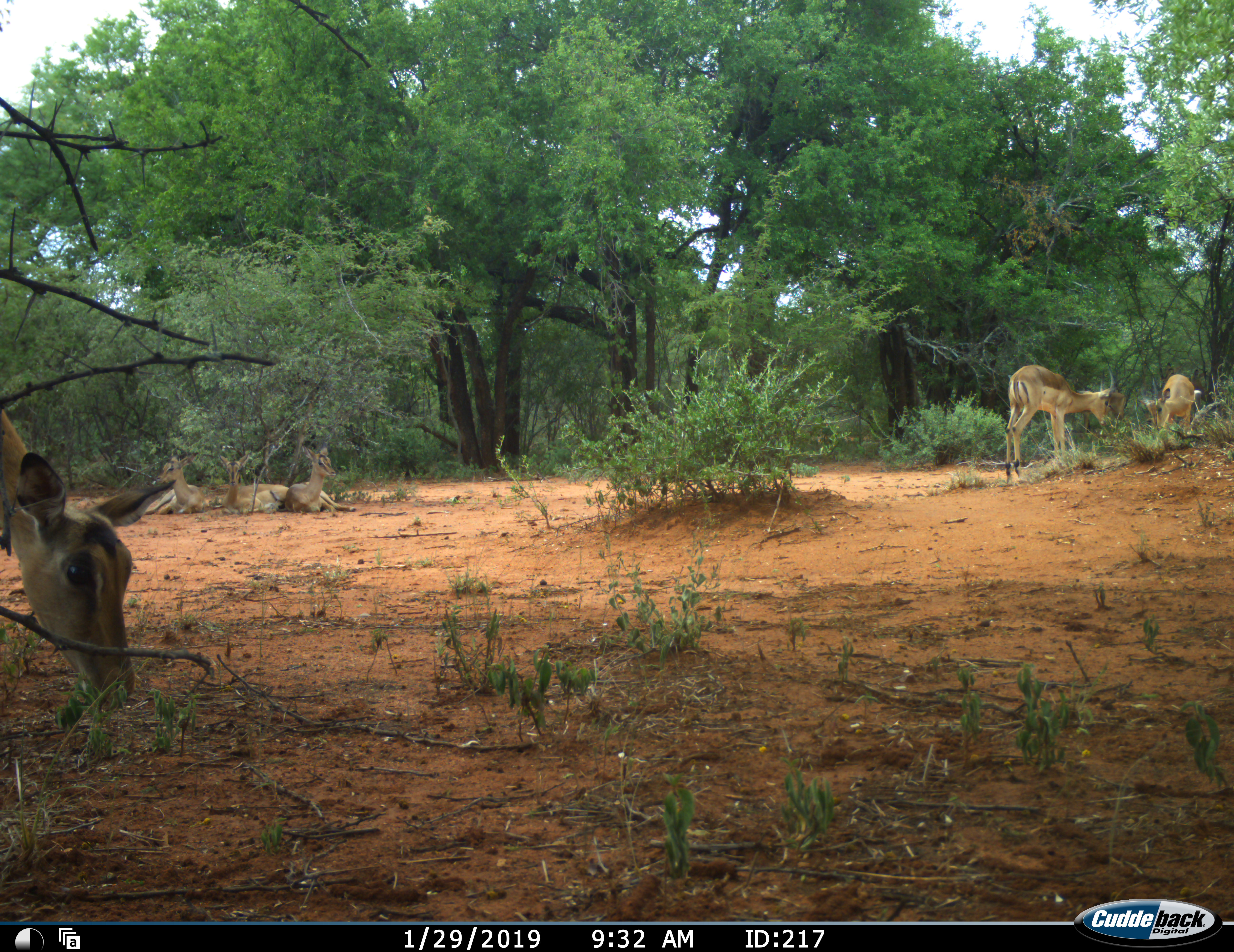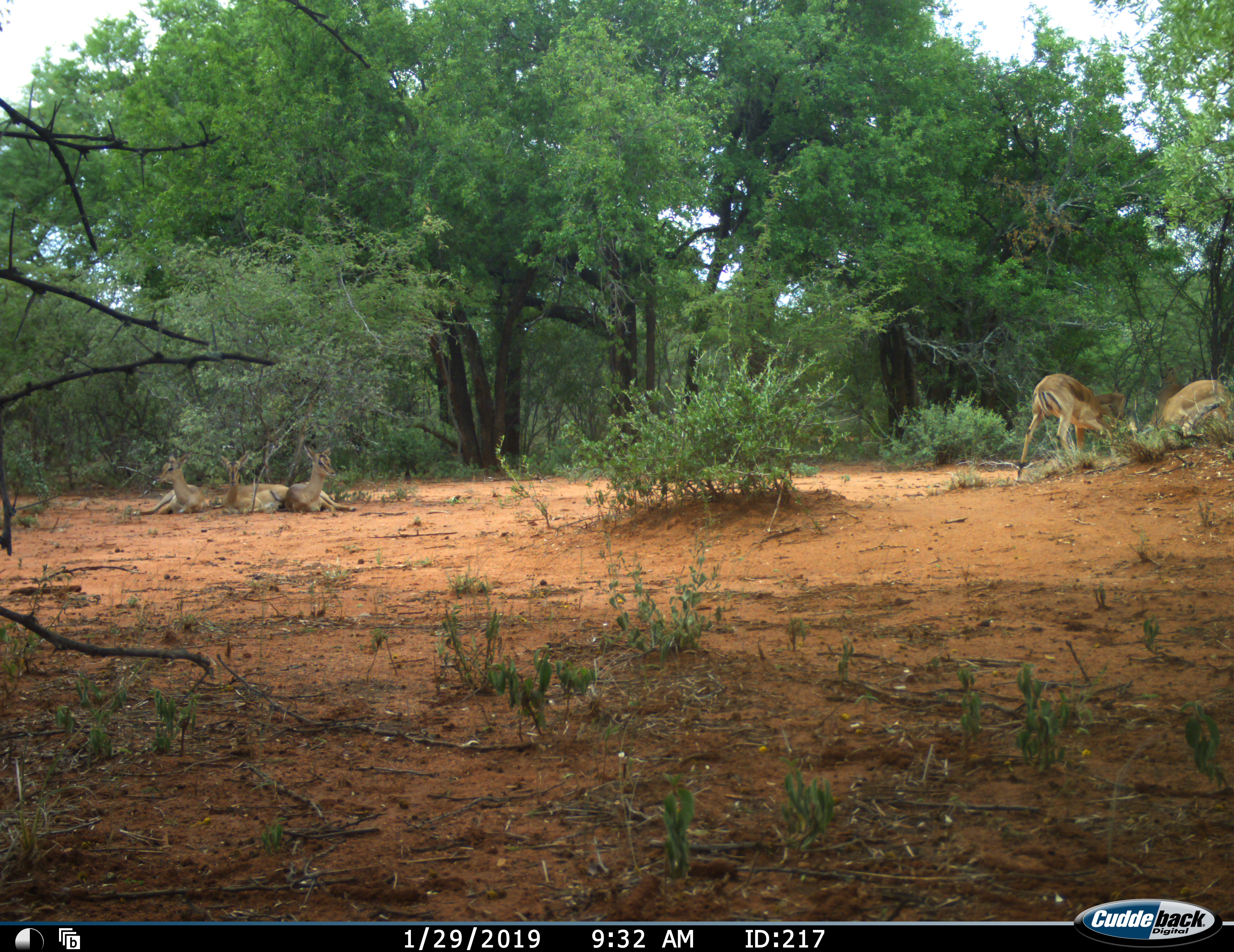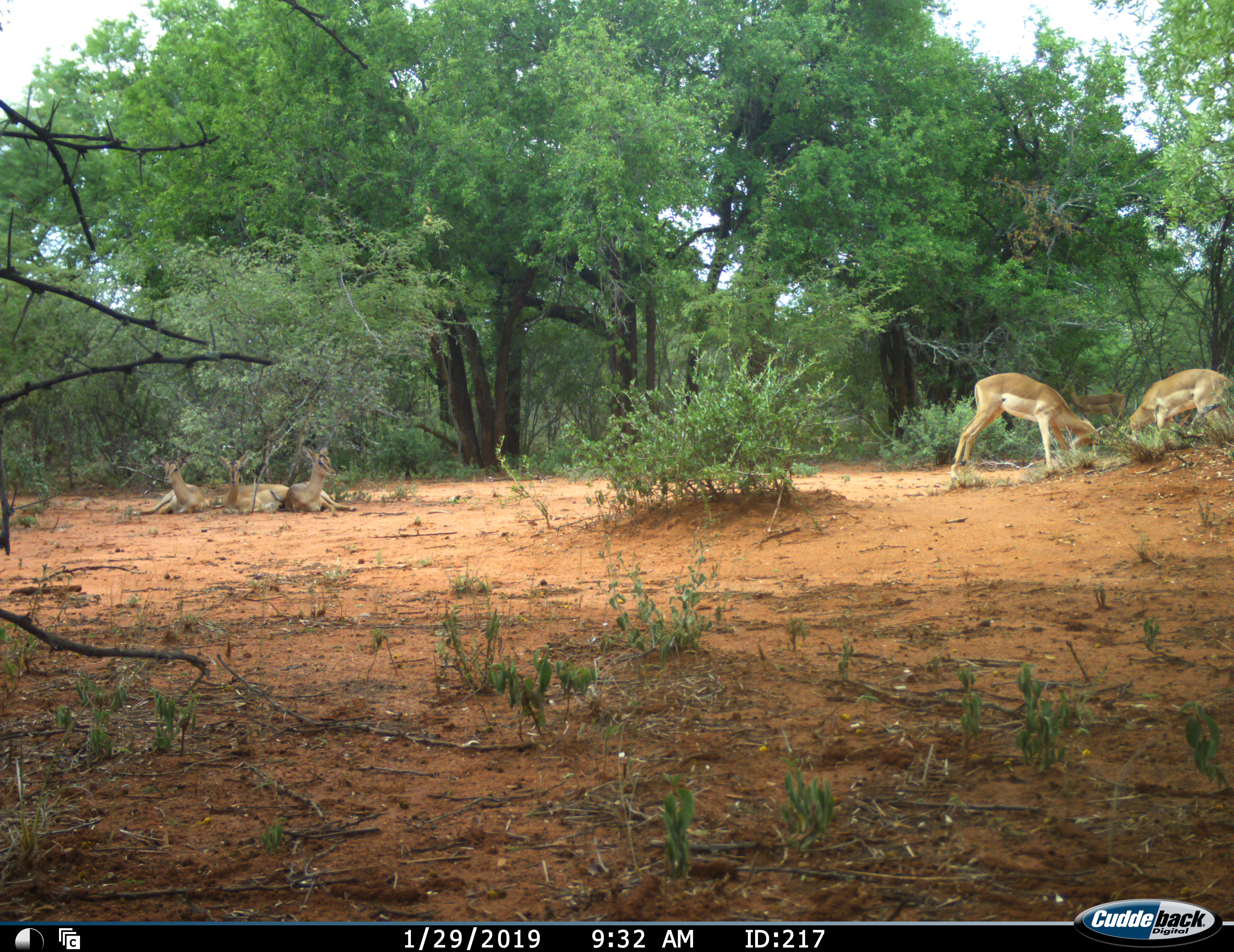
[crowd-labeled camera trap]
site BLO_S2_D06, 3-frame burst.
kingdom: Animalia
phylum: Chordata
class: Mammalia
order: Artiodactyla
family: Bovidae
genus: Aepyceros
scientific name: Aepyceros melampus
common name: impala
Impala (Aepyceros melampus), count 6. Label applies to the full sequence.